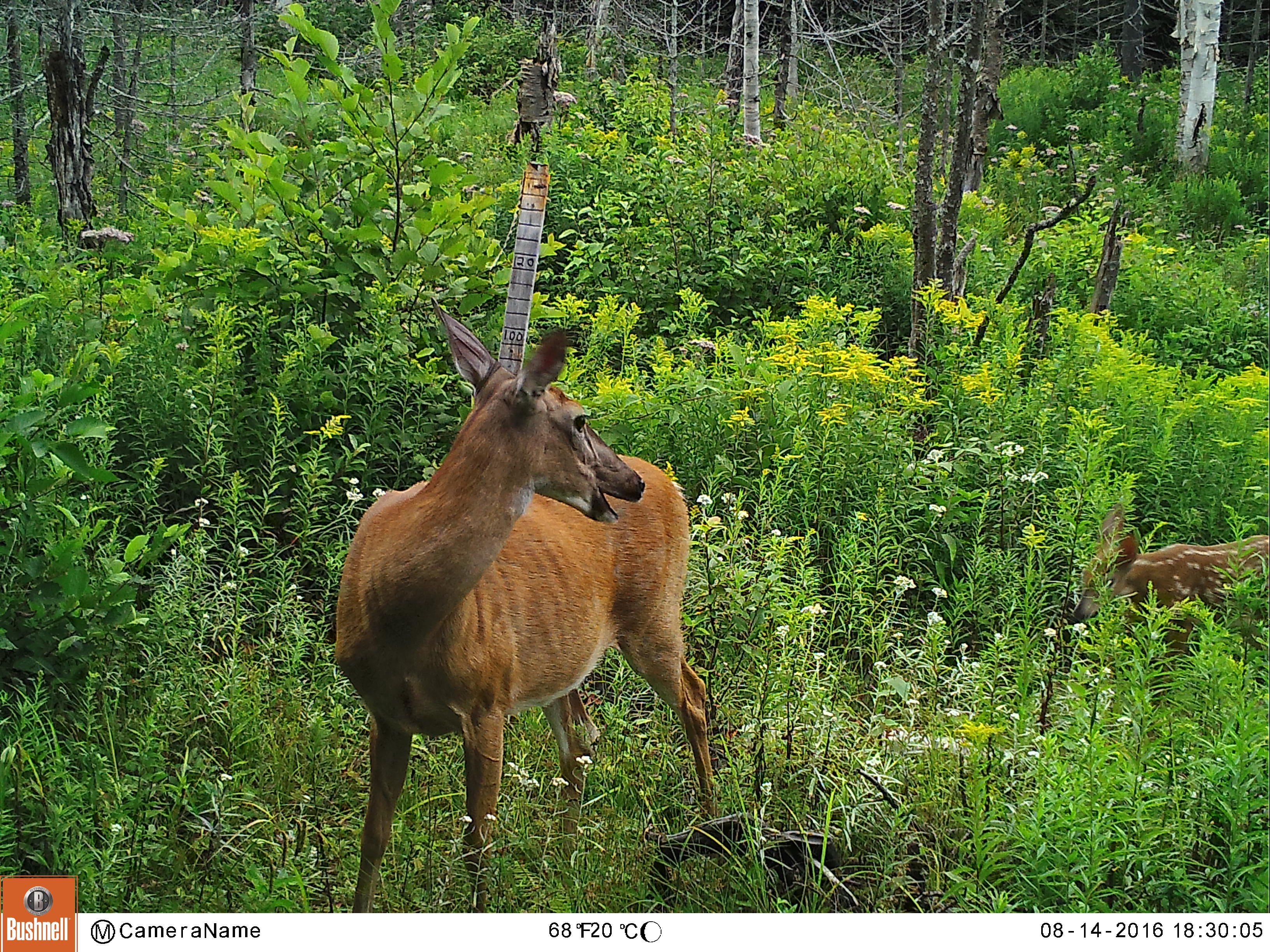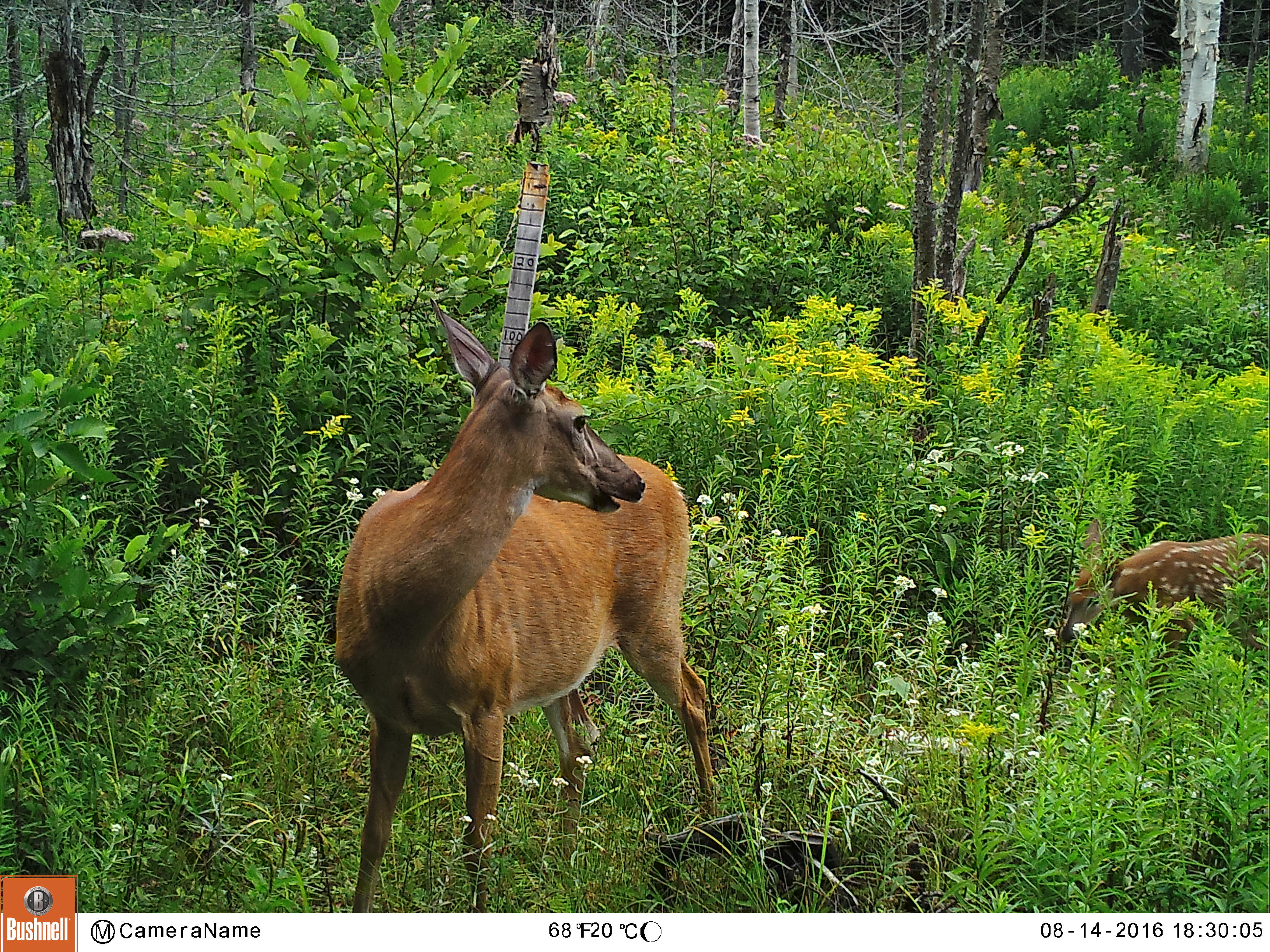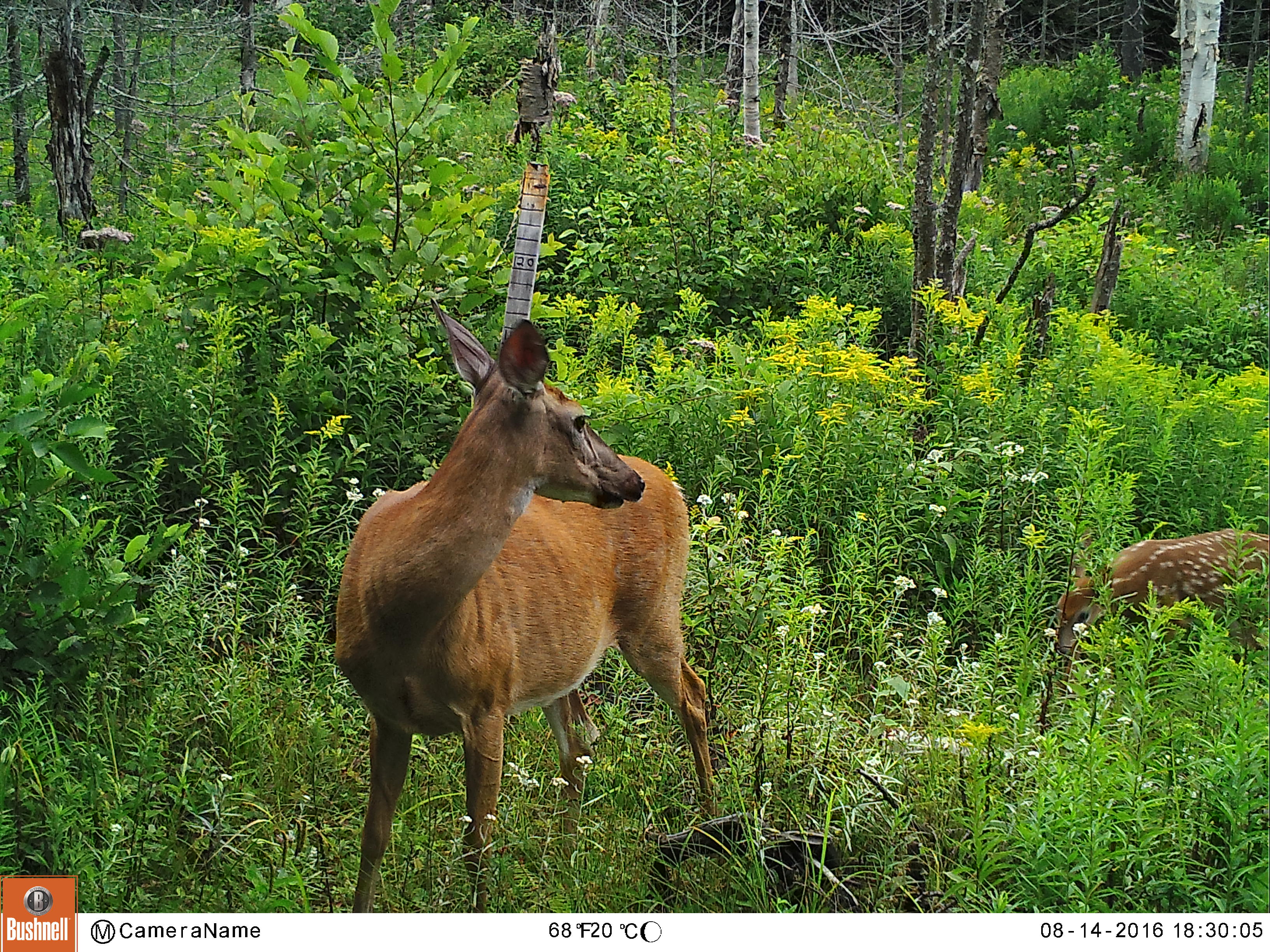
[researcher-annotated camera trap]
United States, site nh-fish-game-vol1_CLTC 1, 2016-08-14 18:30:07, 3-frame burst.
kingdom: Animalia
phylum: Chordata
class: Mammalia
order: Artiodactyla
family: Cervidae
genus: Odocoileus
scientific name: Odocoileus virginianus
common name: white-tailed deer